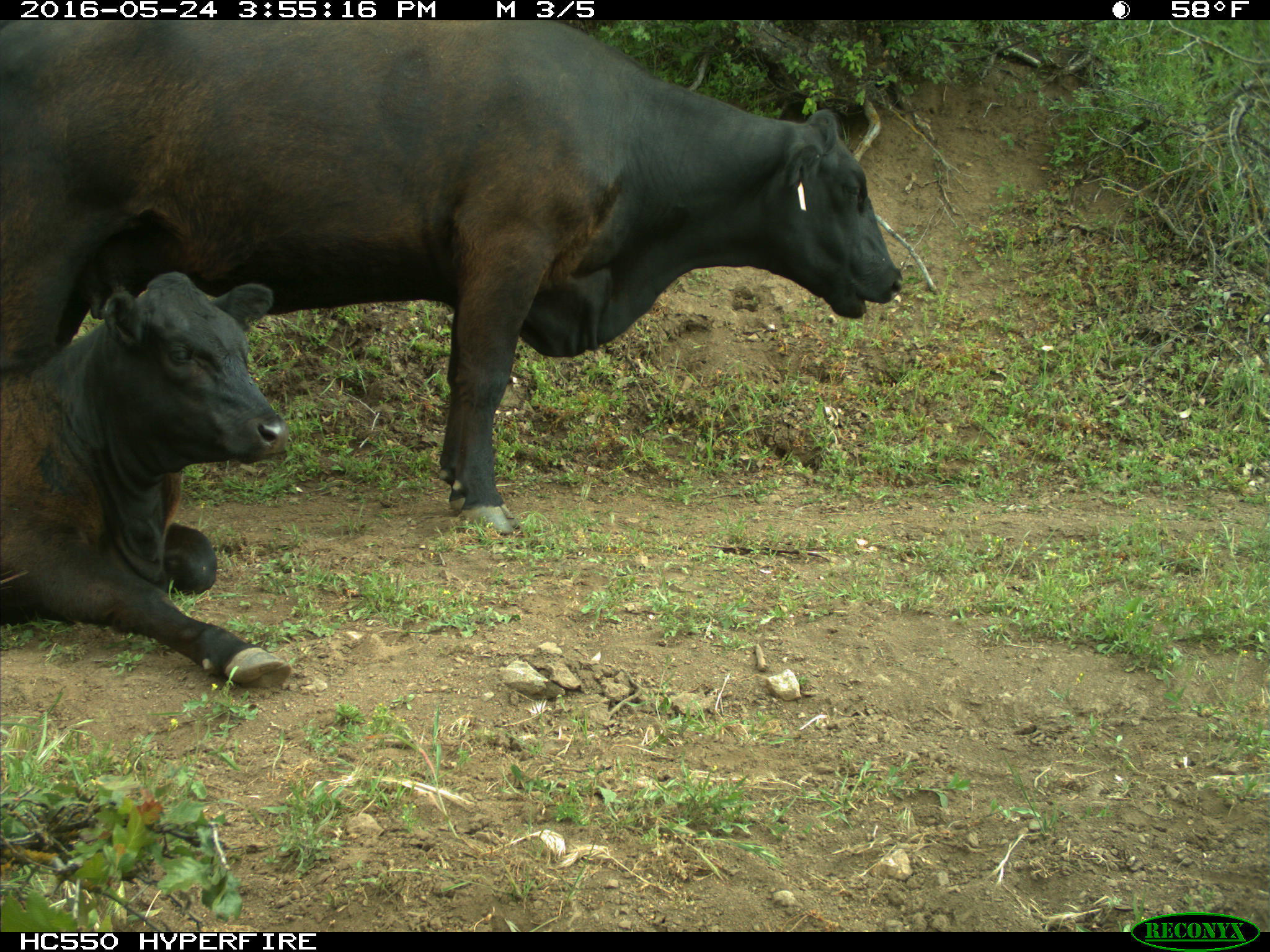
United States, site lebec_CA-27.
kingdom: Animalia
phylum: Chordata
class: Mammalia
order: Artiodactyla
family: Bovidae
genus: Bos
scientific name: Bos taurus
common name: domestic cow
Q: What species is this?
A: Bos taurus (domestic cow).